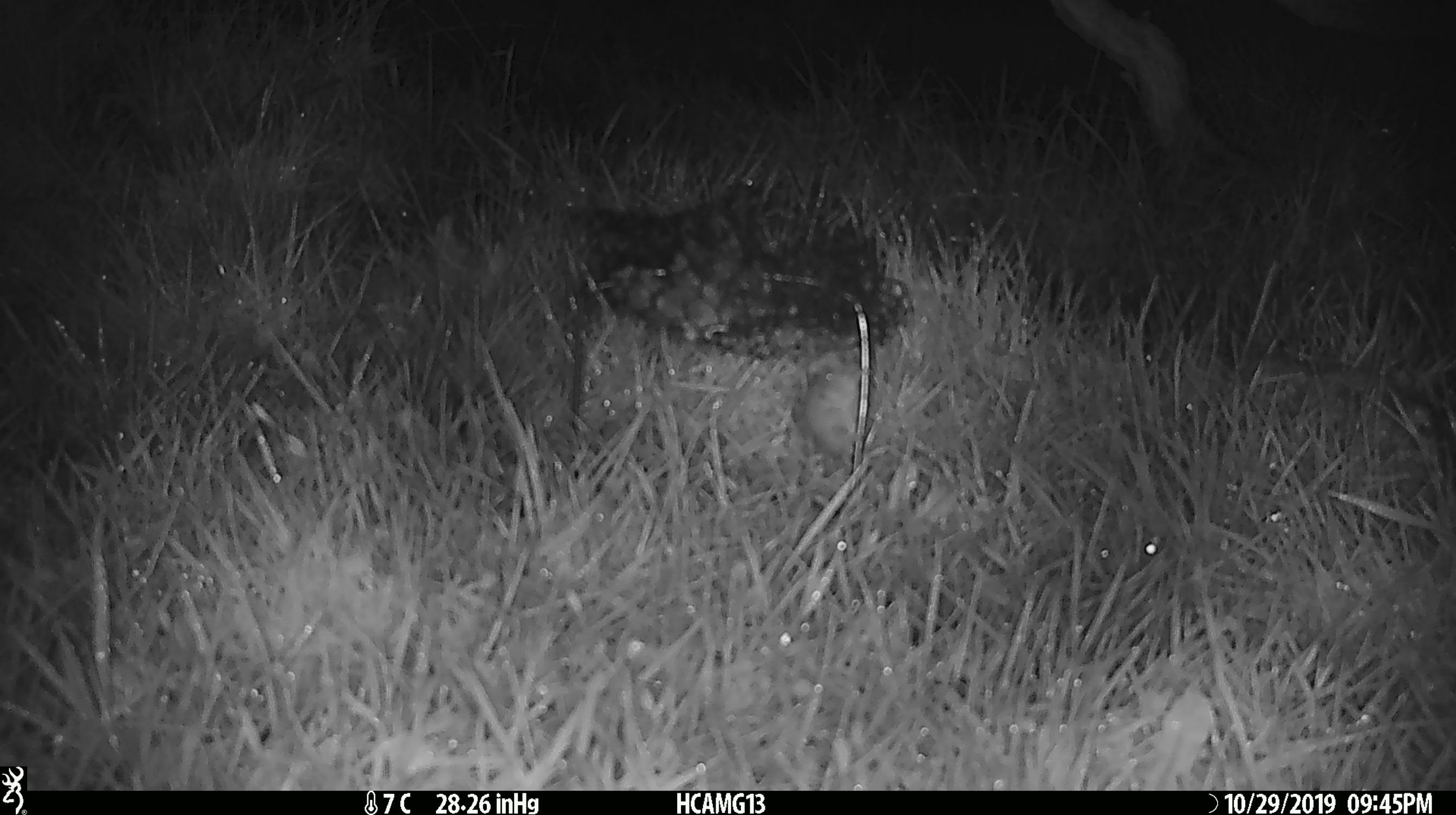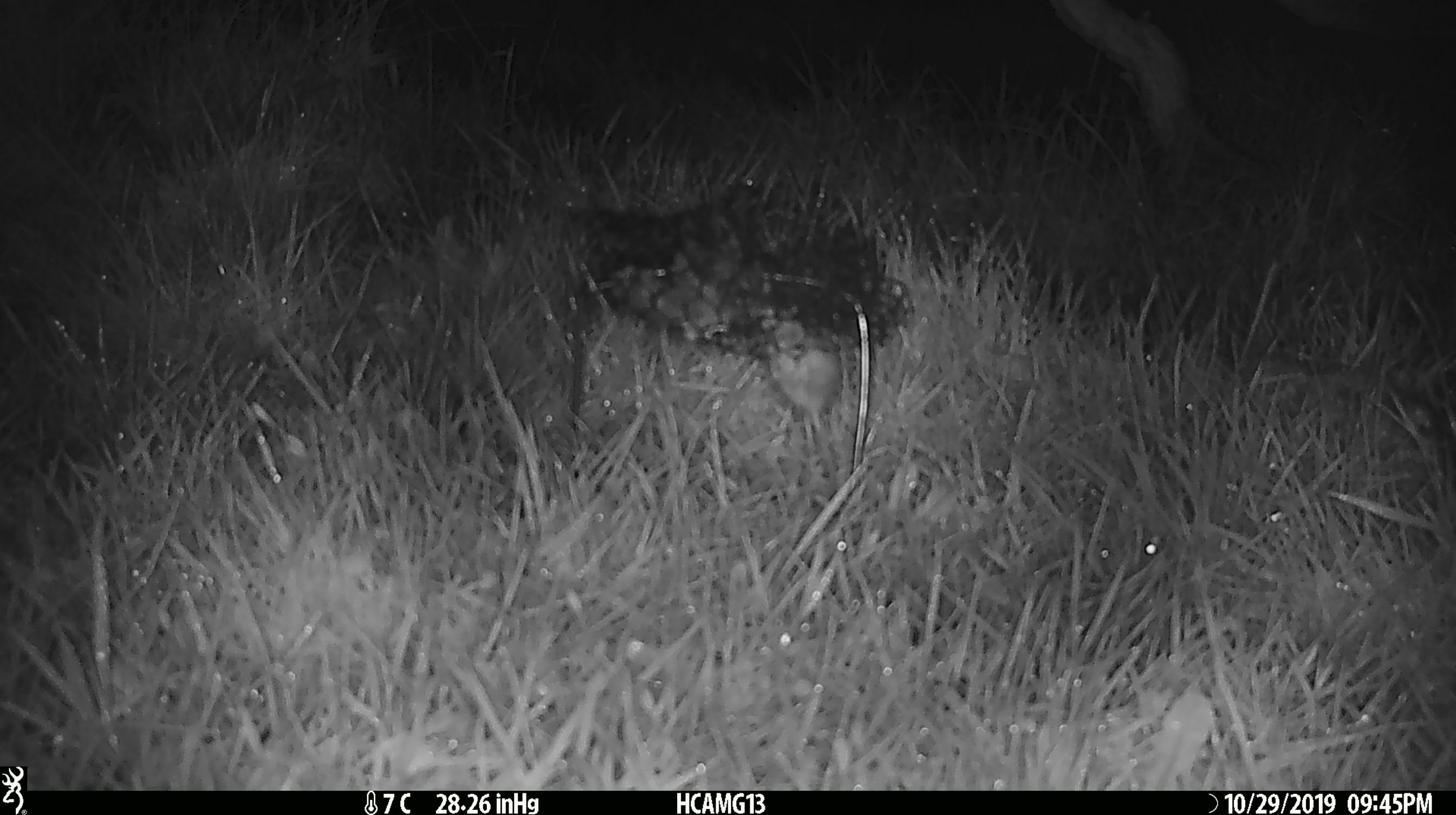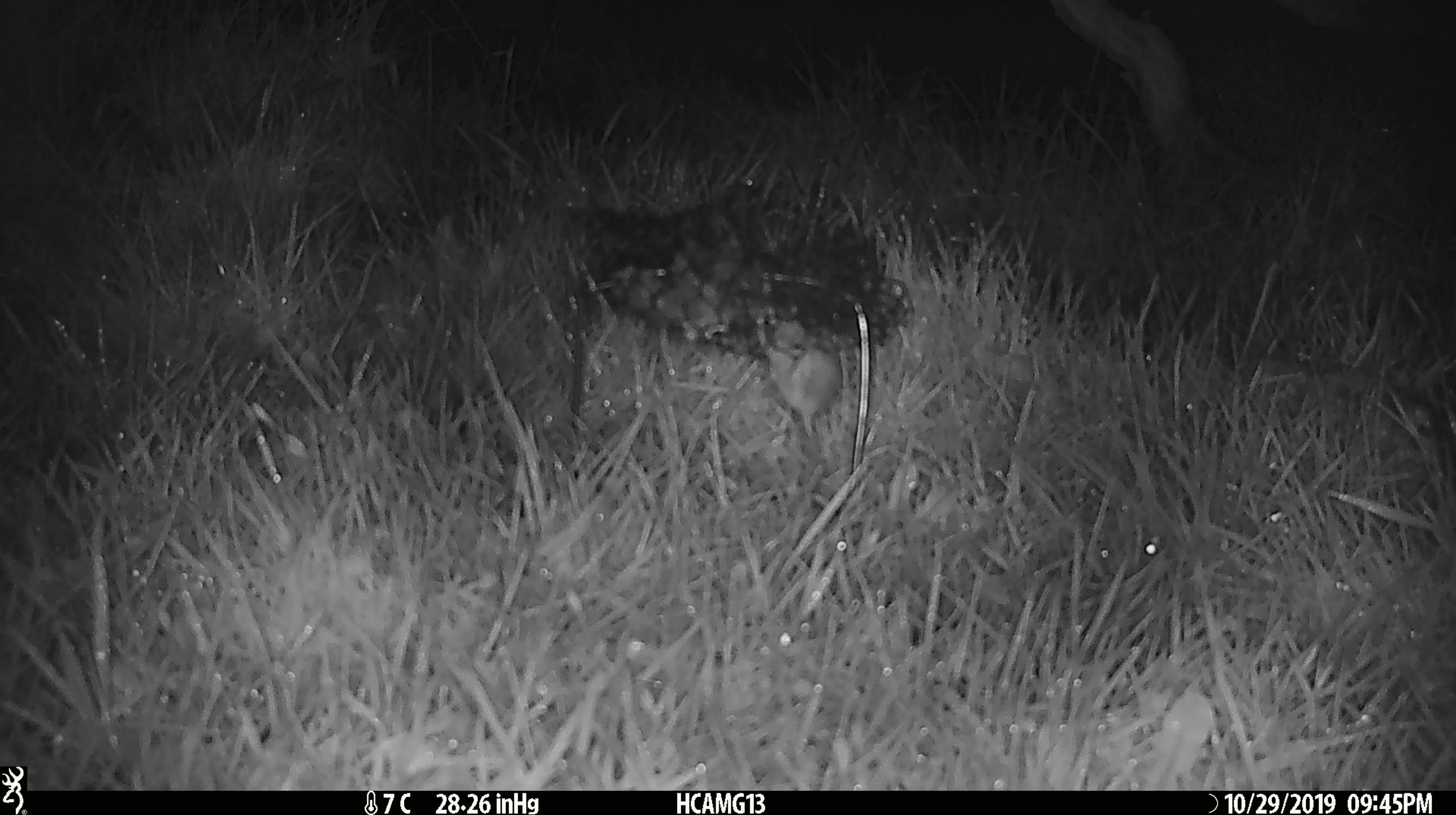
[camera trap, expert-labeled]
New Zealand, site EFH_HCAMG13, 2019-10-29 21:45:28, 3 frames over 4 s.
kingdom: Animalia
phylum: Chordata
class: Mammalia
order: Rodentia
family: Muridae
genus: Mus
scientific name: Mus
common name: mouse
Mouse (Mus).